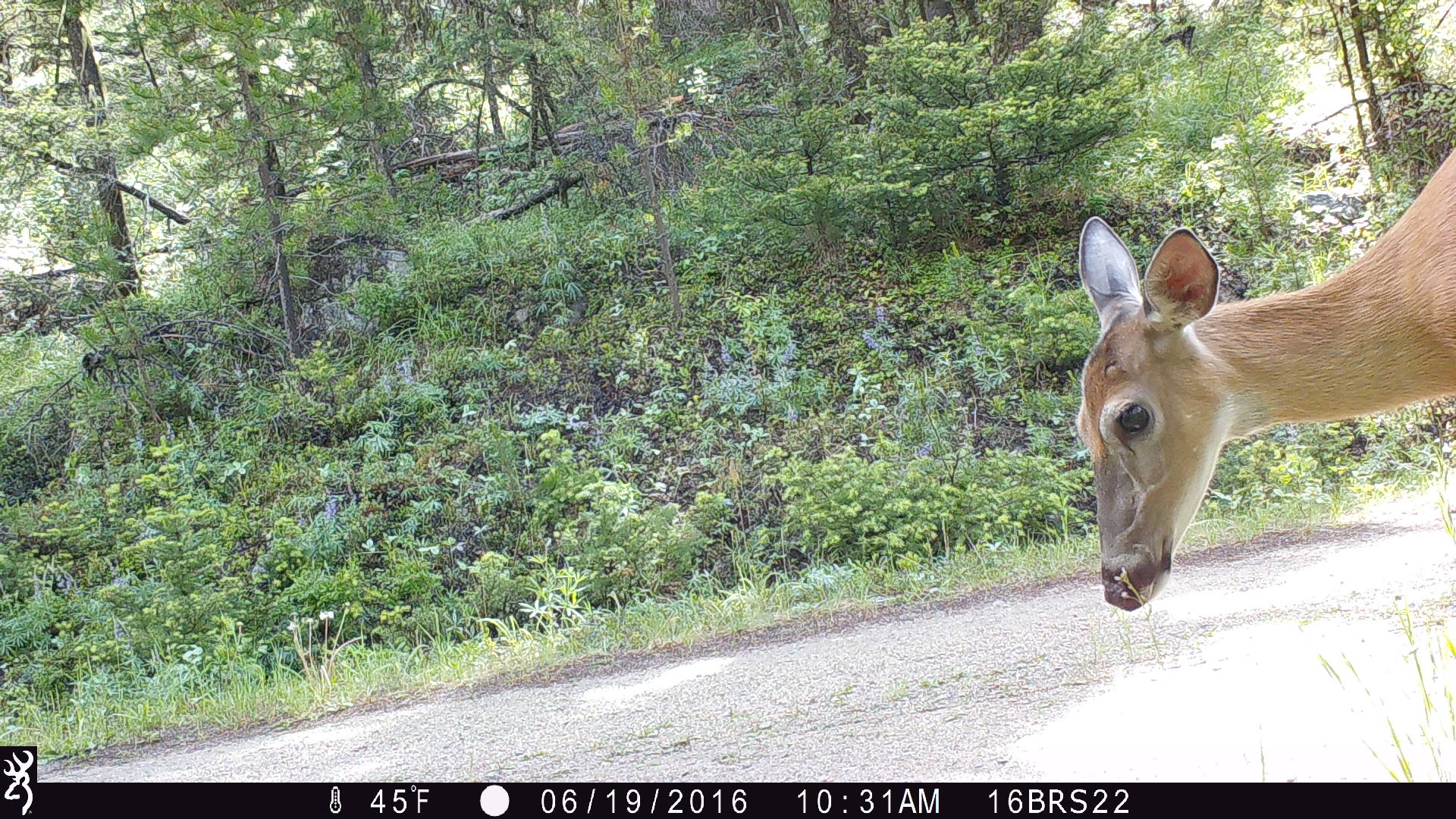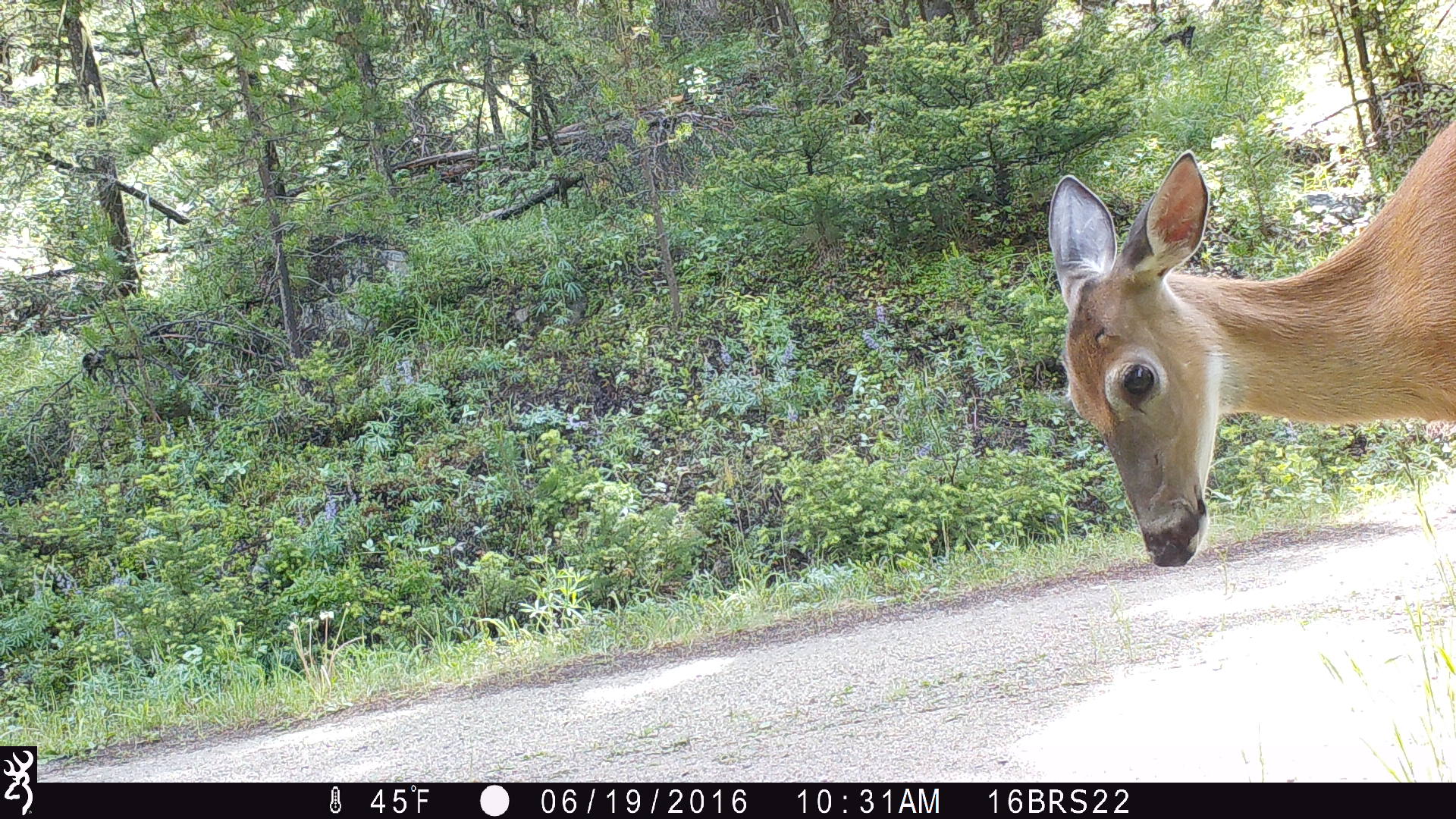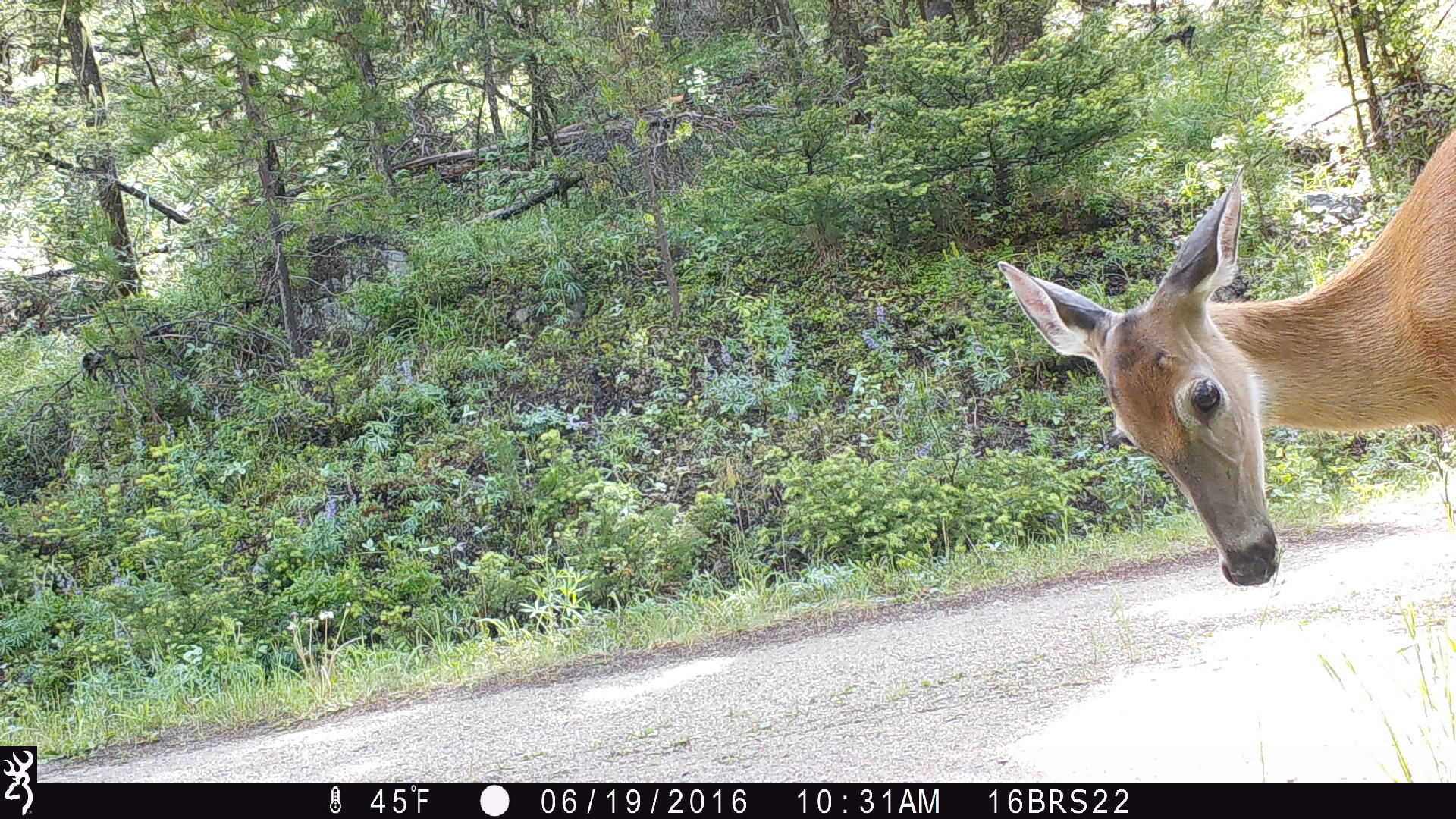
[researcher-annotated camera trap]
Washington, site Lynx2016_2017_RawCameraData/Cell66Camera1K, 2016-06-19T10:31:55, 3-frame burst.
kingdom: Animalia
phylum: Chordata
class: Mammalia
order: Artiodactyla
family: Cervidae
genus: Odocoileus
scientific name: Odocoileus virginianus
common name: white-tailed deer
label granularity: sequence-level